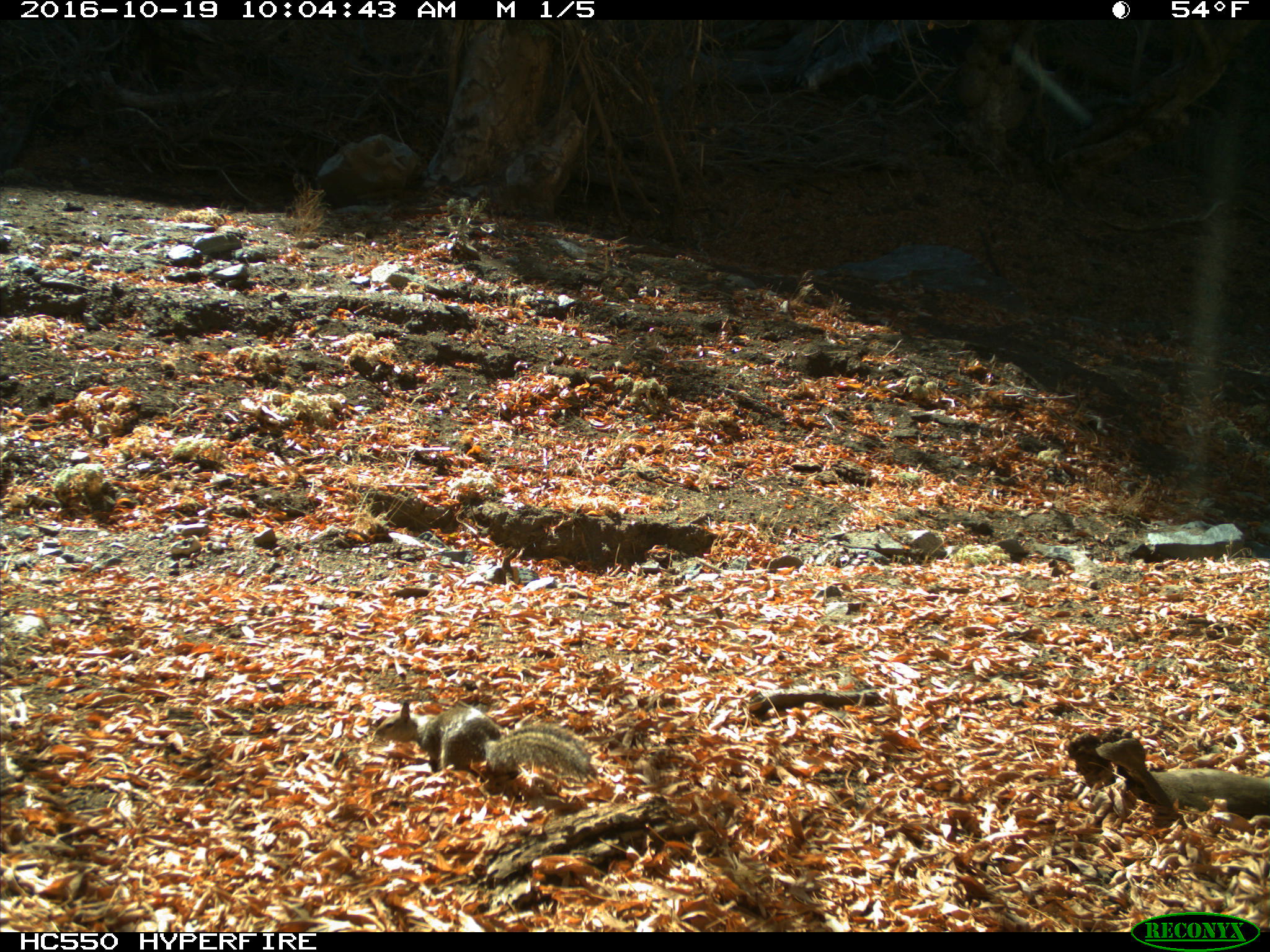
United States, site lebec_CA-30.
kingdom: Animalia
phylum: Chordata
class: Mammalia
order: Rodentia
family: Sciuridae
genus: Otospermophilus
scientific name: Otospermophilus beecheyi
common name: california ground squirrel